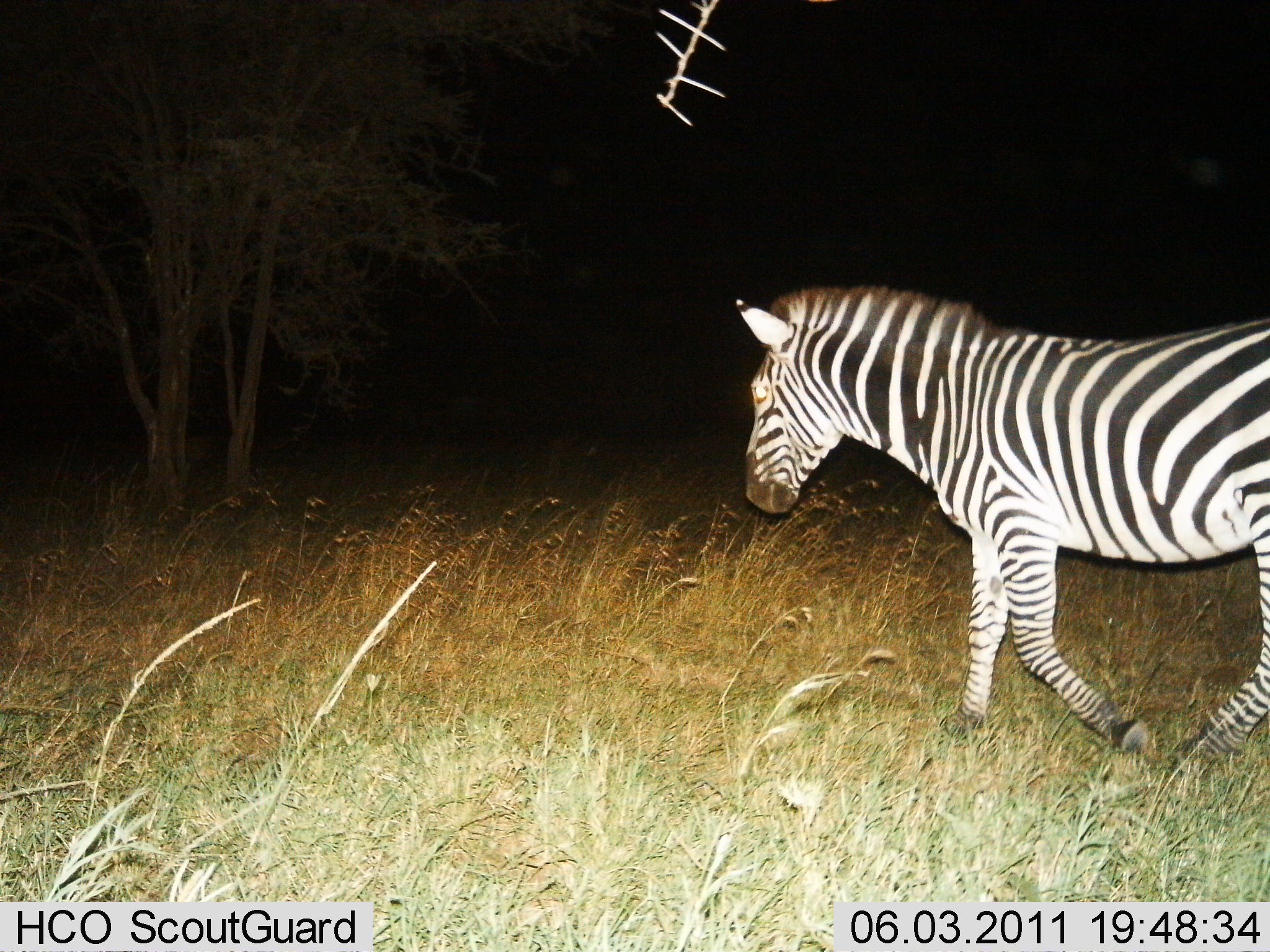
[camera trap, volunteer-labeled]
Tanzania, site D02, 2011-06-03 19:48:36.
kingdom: Animalia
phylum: Chordata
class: Mammalia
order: Perissodactyla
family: Equidae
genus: Equus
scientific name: Equus quagga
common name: plains zebra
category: zebra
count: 1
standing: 8%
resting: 8%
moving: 92%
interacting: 0%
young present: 0%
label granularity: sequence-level